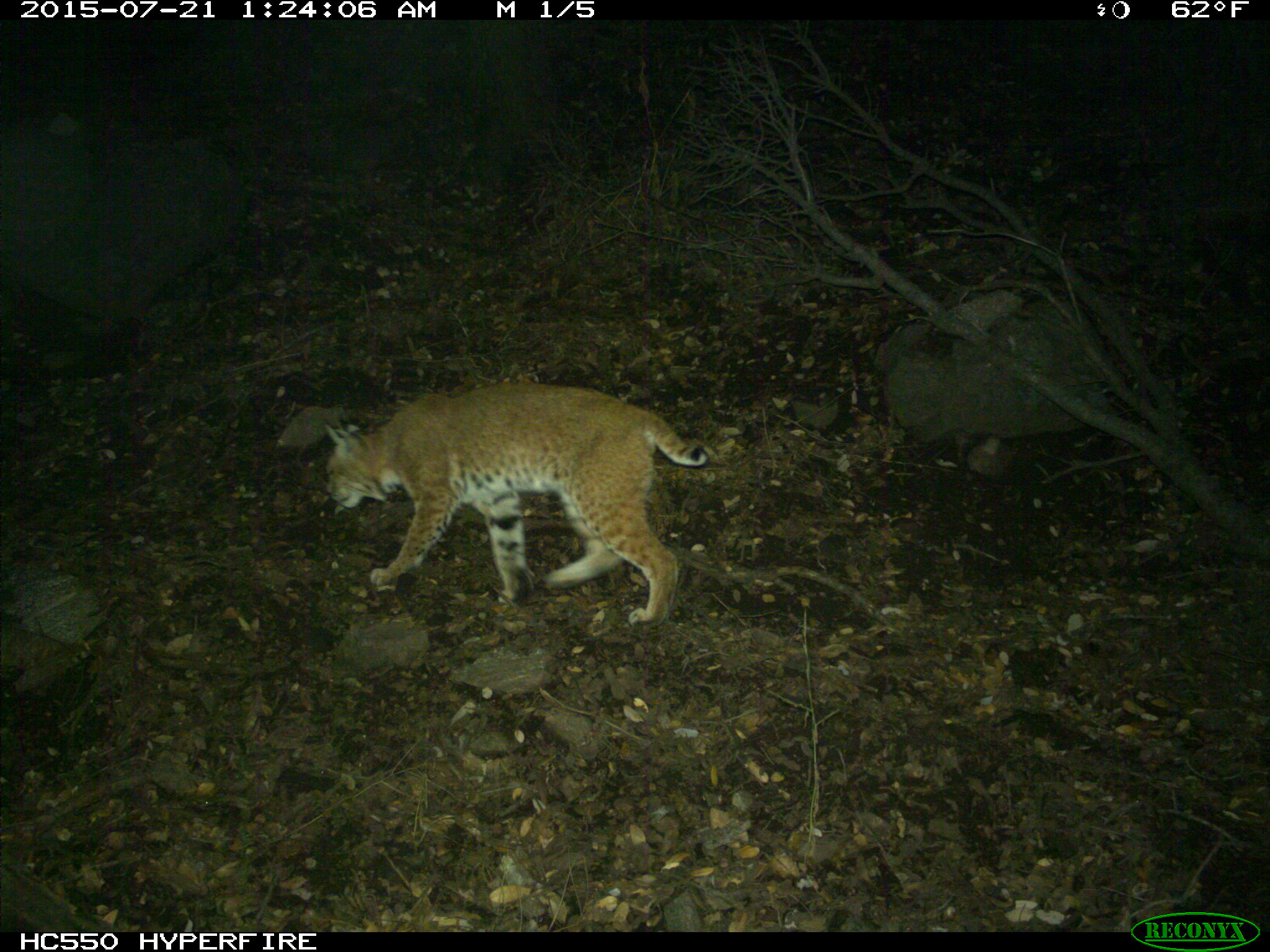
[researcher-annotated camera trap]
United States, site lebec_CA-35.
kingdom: Animalia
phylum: Chordata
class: Mammalia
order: Carnivora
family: Felidae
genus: Lynx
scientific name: Lynx rufus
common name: bobcat